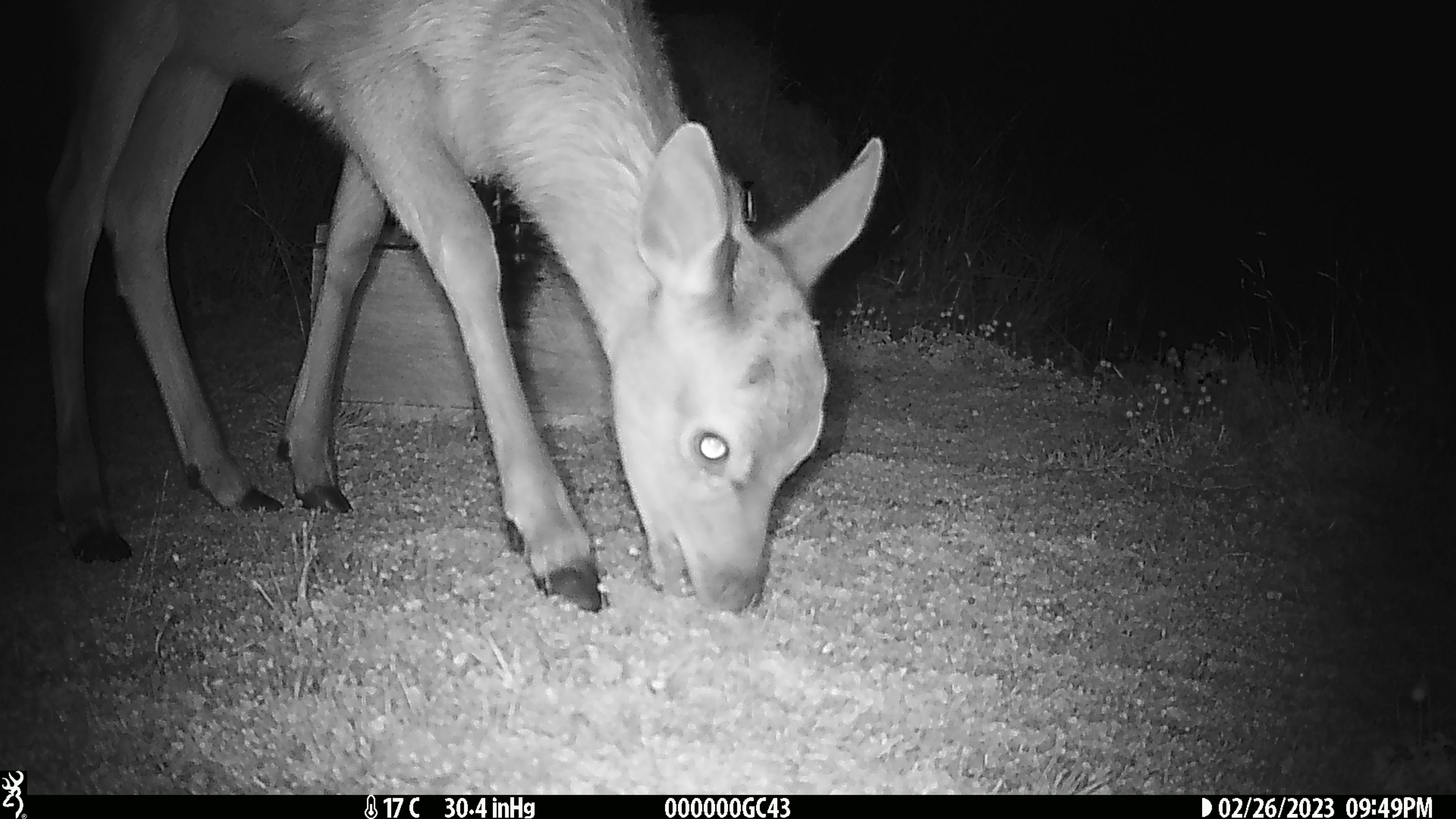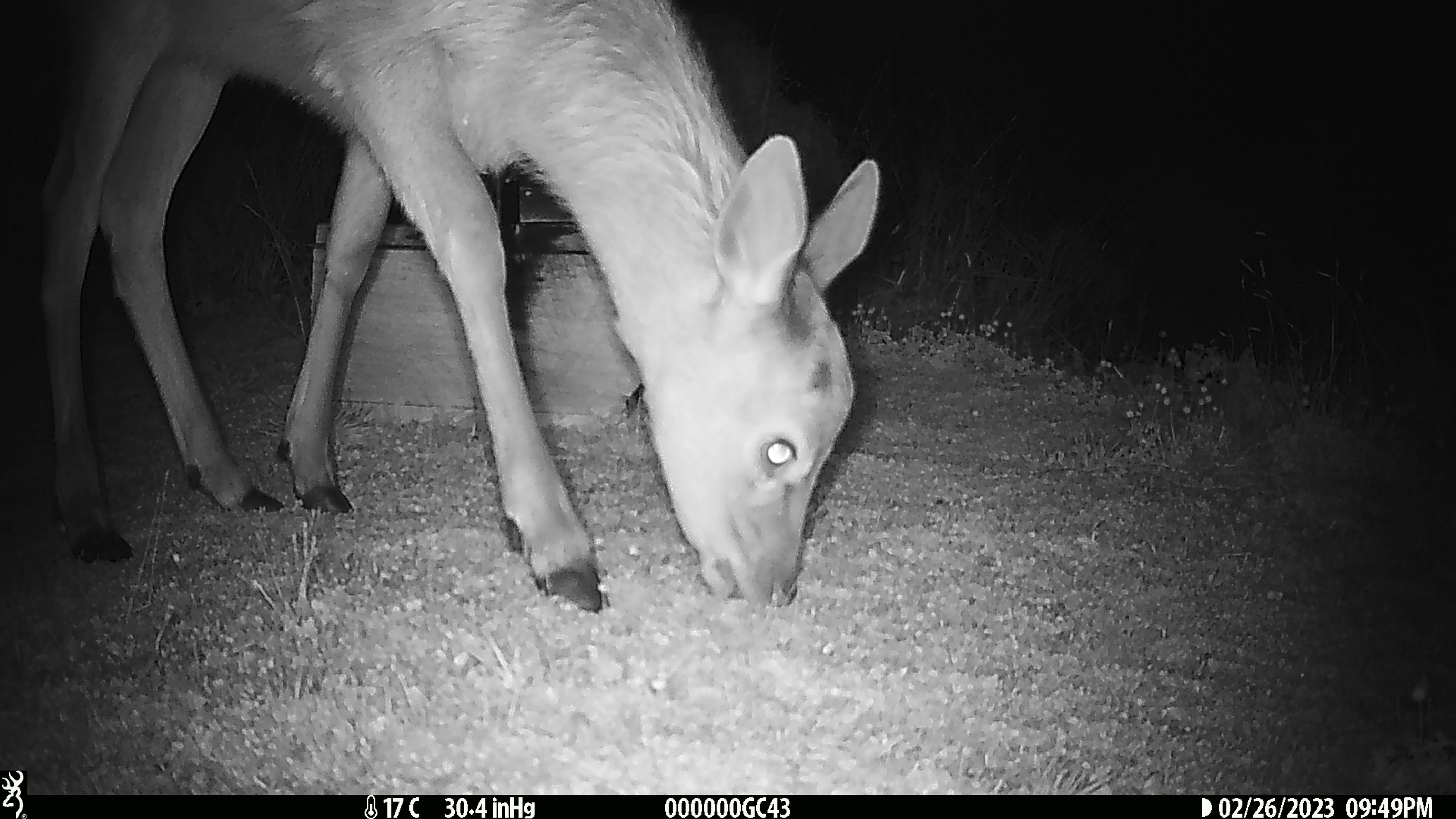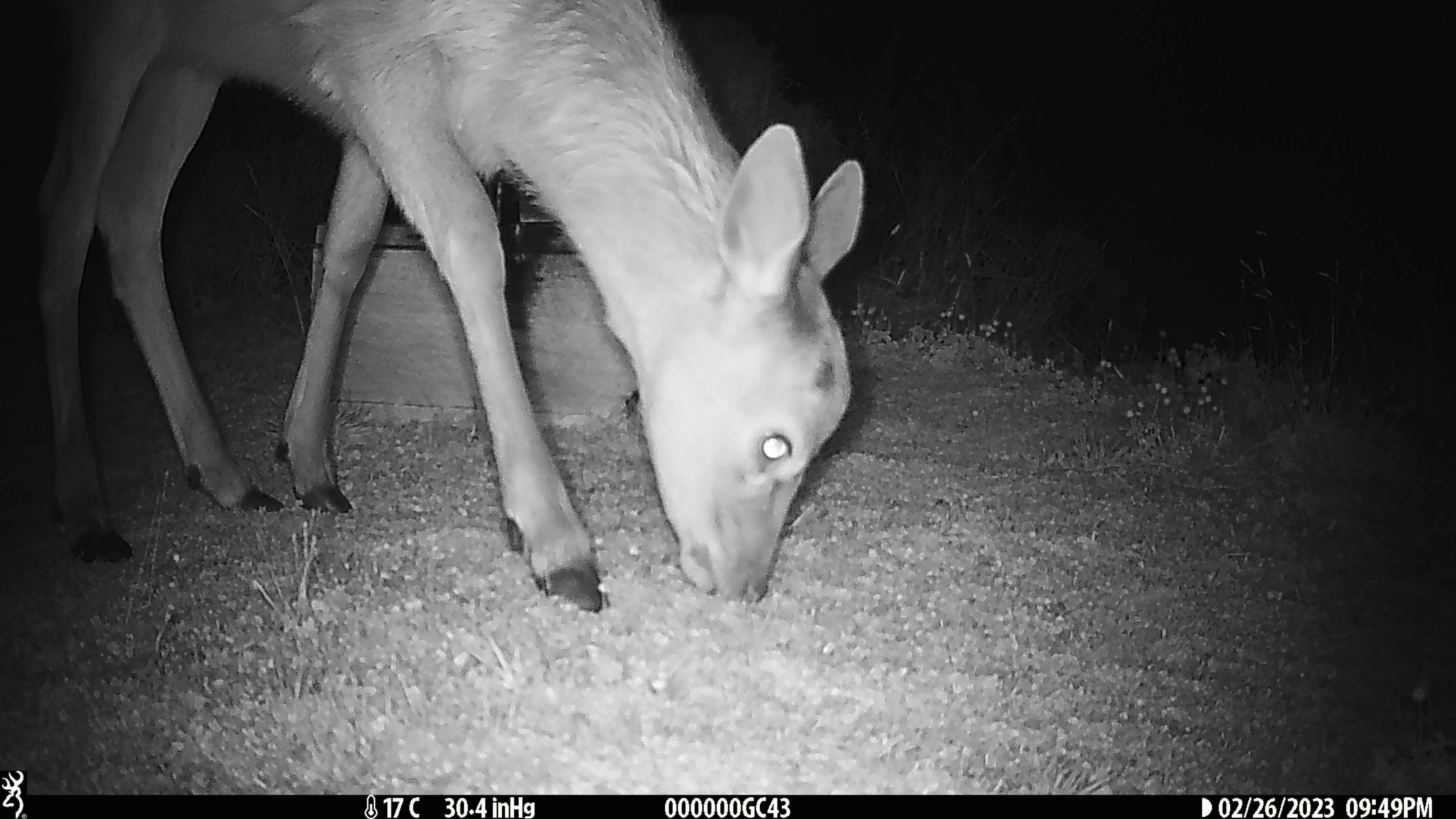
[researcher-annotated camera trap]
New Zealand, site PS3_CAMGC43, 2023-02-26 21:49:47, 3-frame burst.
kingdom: Animalia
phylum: Chordata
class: Mammalia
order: Artiodactyla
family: Cervidae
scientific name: Cervidae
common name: deer